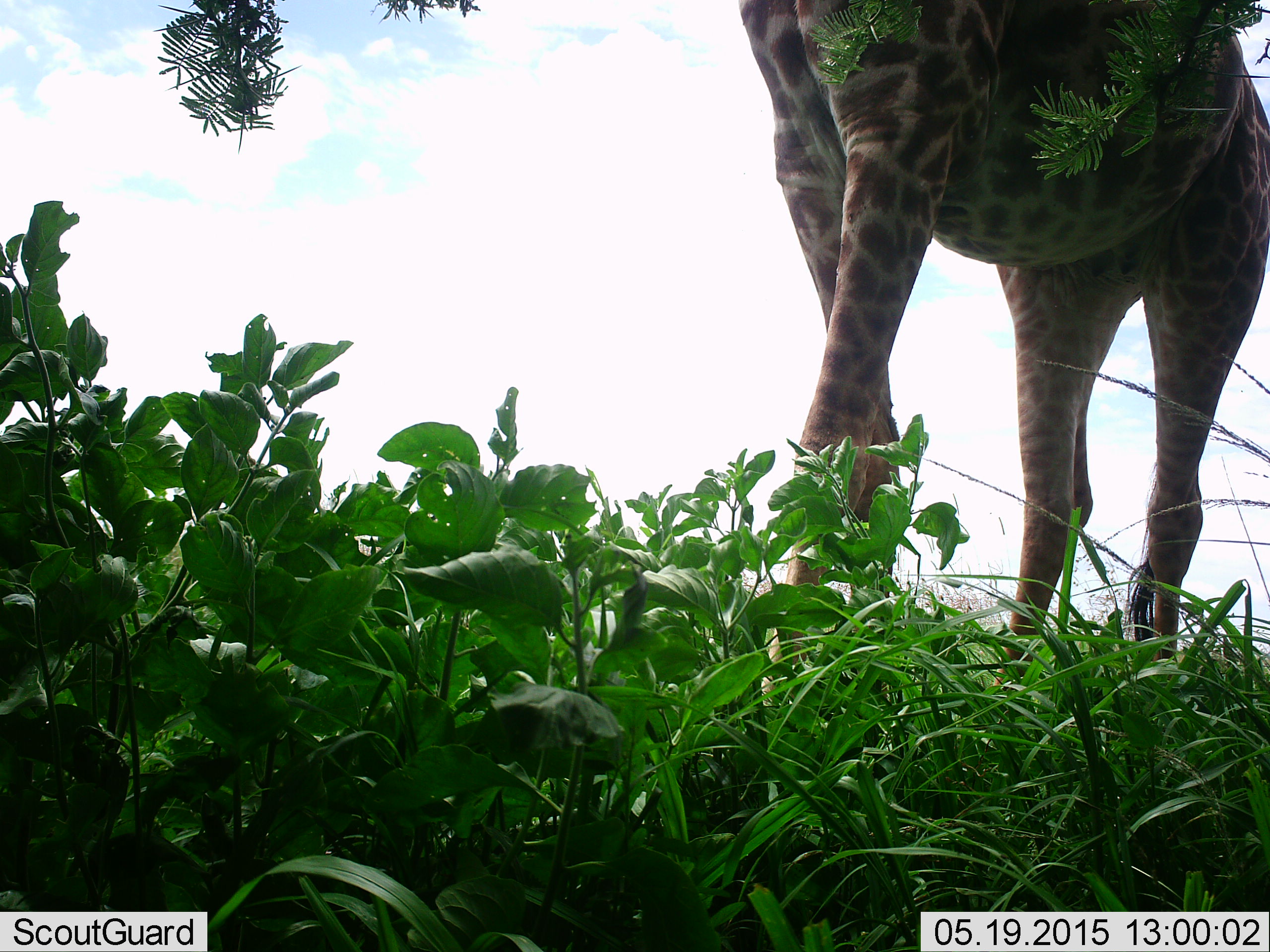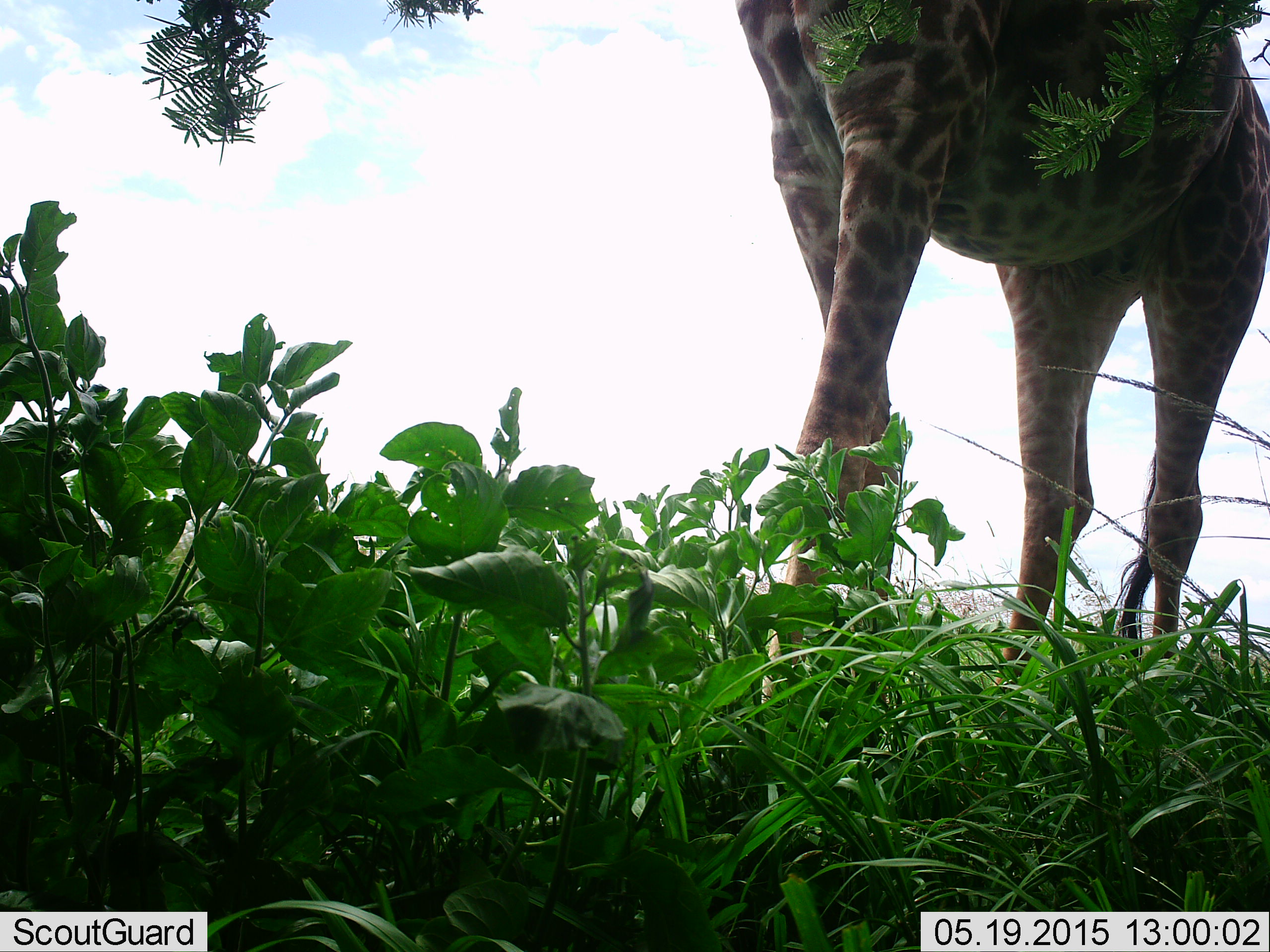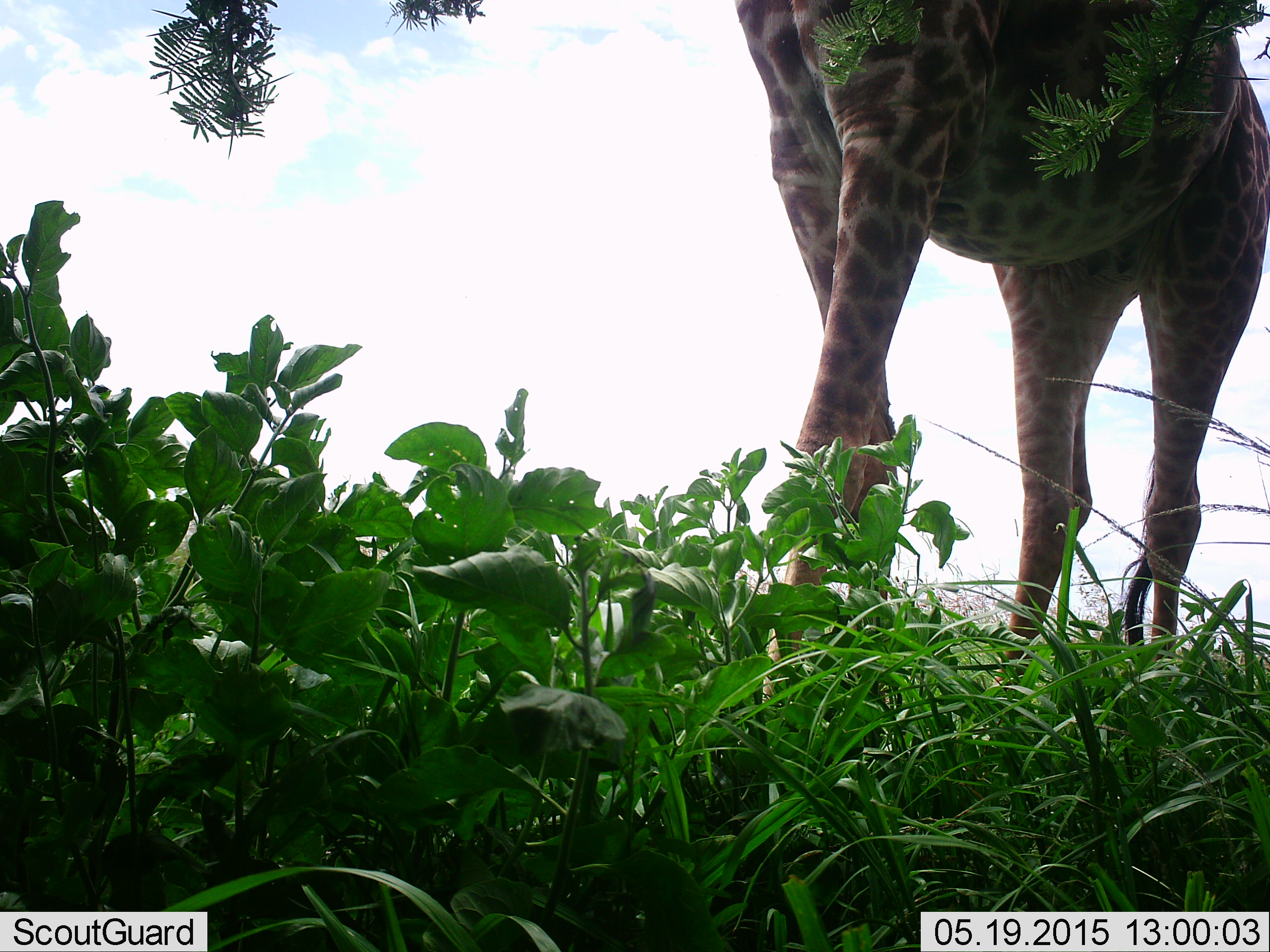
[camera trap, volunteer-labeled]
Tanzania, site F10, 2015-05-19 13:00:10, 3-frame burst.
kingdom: Animalia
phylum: Chordata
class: Mammalia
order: Artiodactyla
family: Giraffidae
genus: Giraffa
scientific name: Giraffa camelopardalis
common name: giraffe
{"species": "giraffe (Giraffa camelopardalis)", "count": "1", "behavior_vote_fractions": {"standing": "70%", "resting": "0%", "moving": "10%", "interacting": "0%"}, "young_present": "0%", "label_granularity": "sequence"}